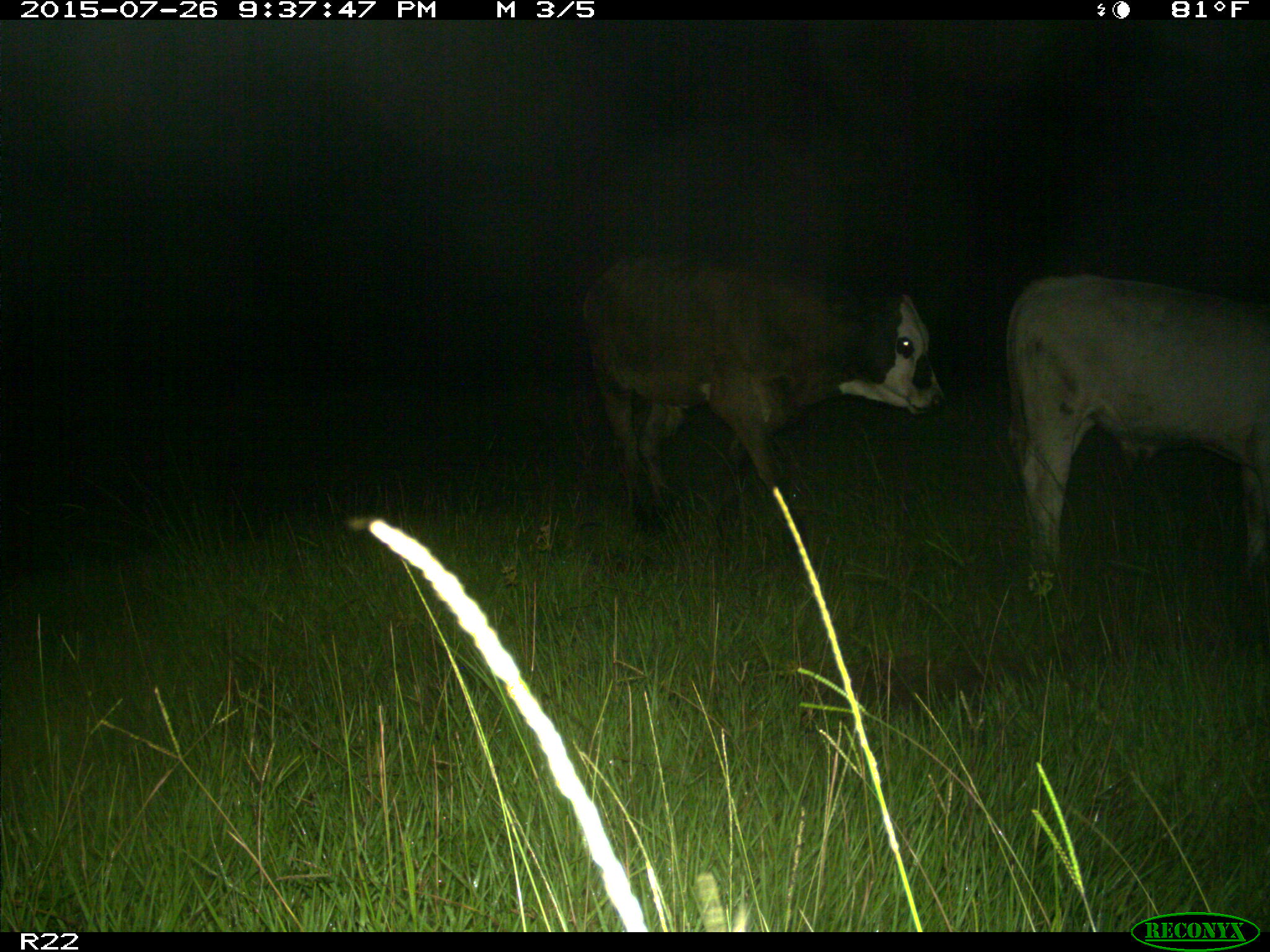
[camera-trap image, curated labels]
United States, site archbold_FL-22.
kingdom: Animalia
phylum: Chordata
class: Mammalia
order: Artiodactyla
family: Bovidae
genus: Bos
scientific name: Bos taurus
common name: domestic cow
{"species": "Bos taurus (domestic cow)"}